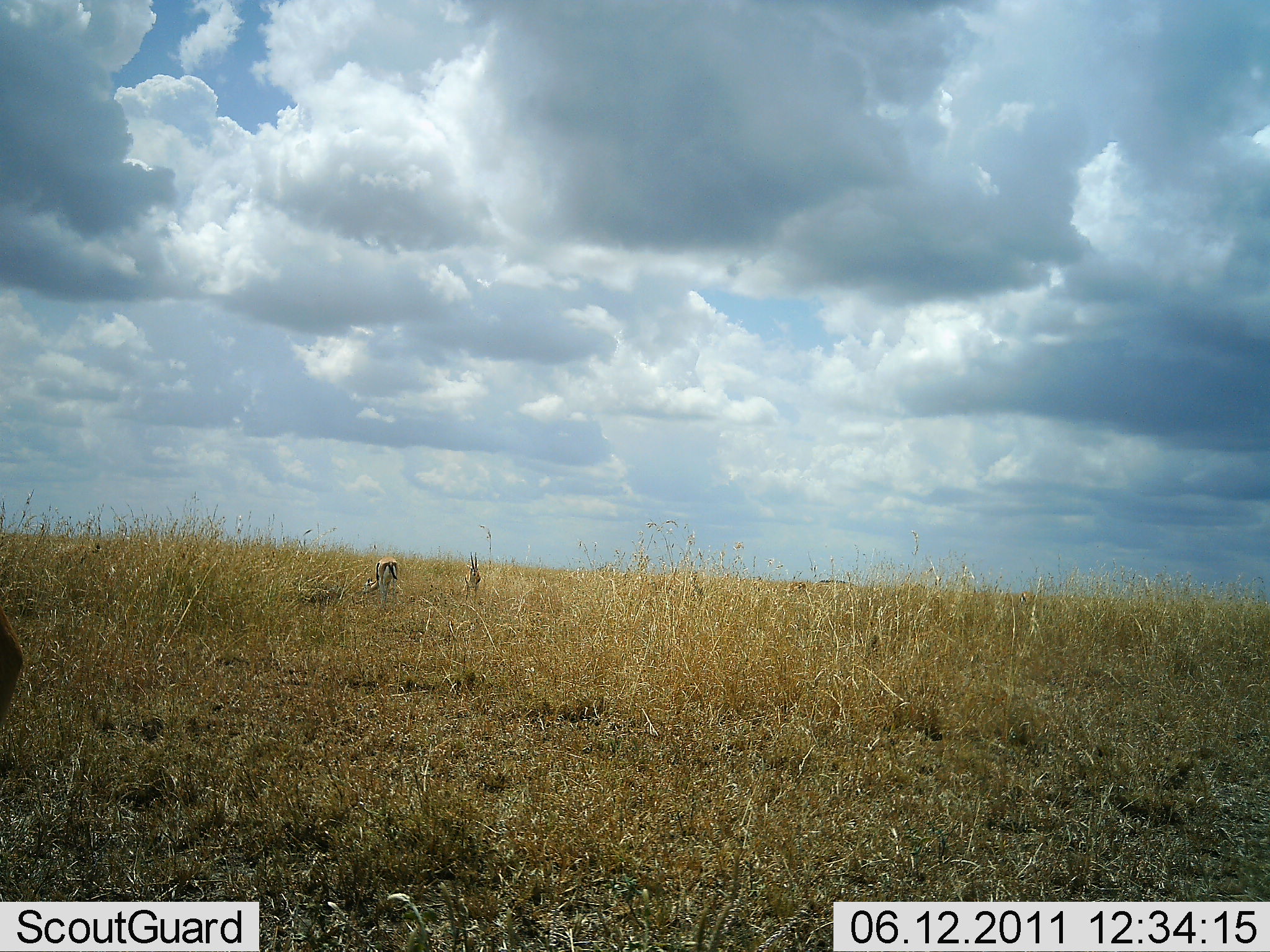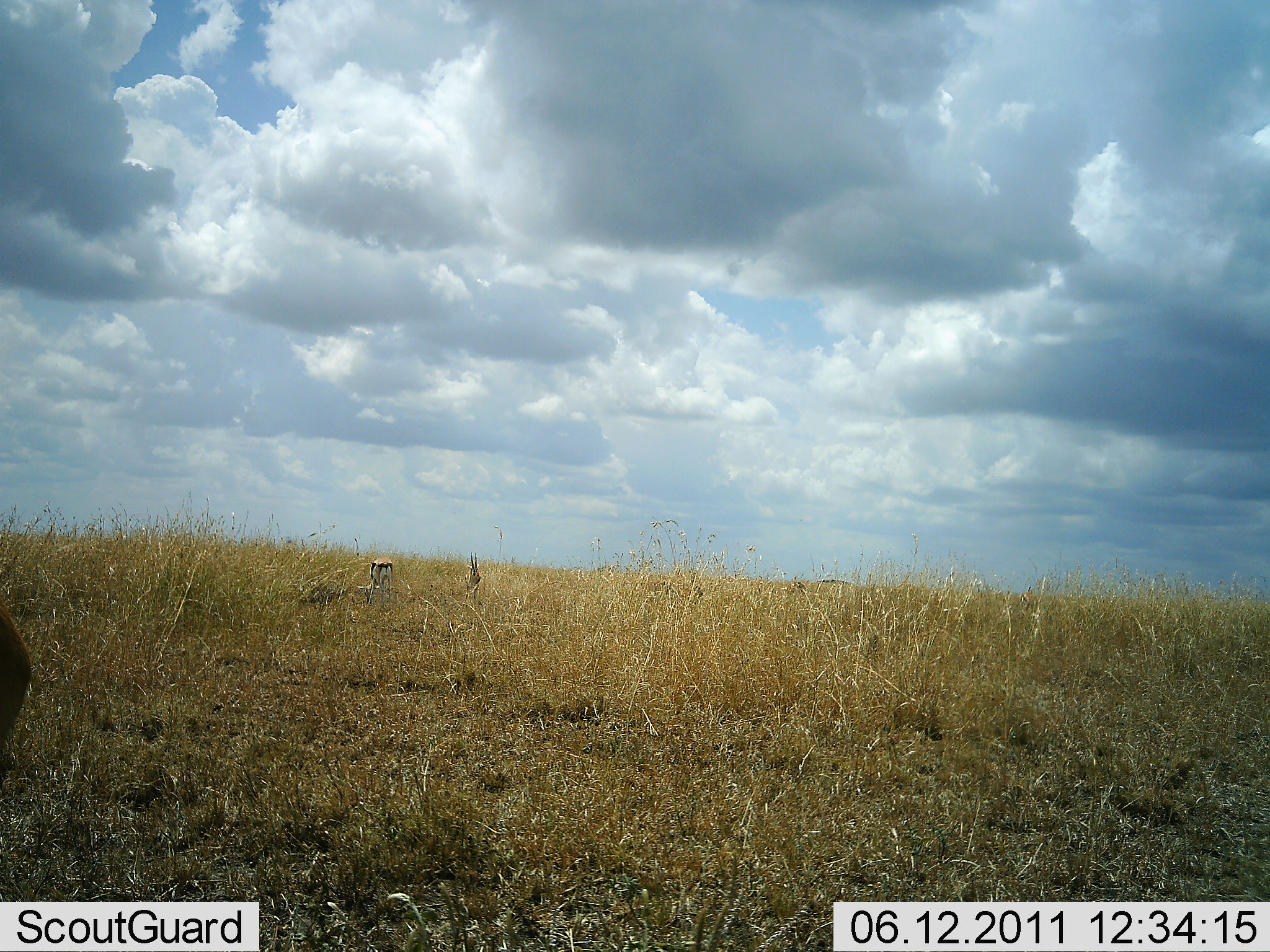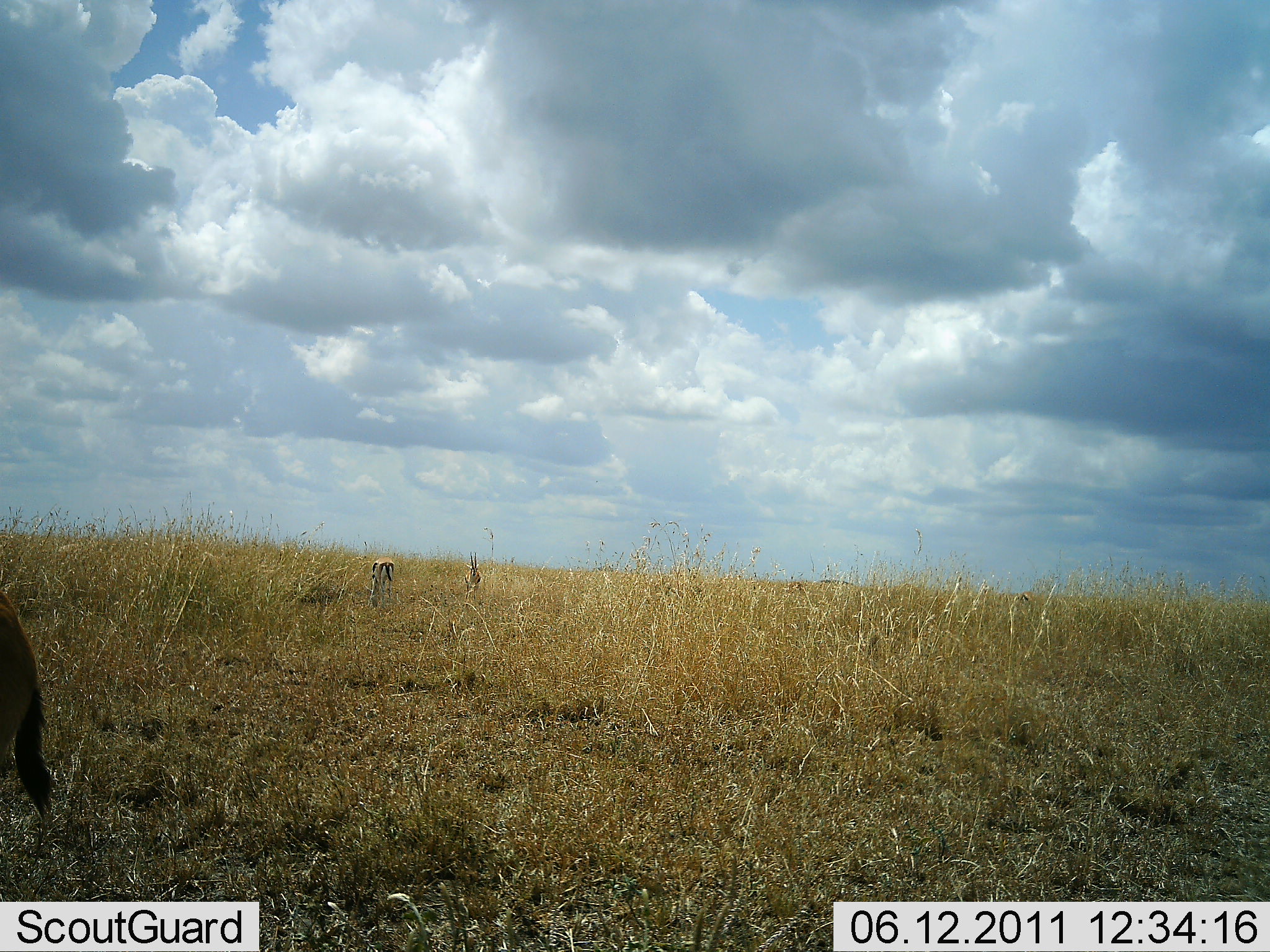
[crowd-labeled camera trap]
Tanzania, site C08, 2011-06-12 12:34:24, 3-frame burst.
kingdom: Animalia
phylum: Chordata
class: Mammalia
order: Artiodactyla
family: Bovidae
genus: Eudorcas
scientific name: Eudorcas thomsonii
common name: thomson's gazelle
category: gazellethomsons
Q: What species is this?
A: Gazellethomsons (thomson's gazelle) (Eudorcas thomsonii).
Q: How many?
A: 2.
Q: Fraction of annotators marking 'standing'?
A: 70%.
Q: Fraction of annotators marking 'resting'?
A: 0%.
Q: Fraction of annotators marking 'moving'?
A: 0%.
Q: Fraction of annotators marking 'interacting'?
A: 0%.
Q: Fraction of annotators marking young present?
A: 0%.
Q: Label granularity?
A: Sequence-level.